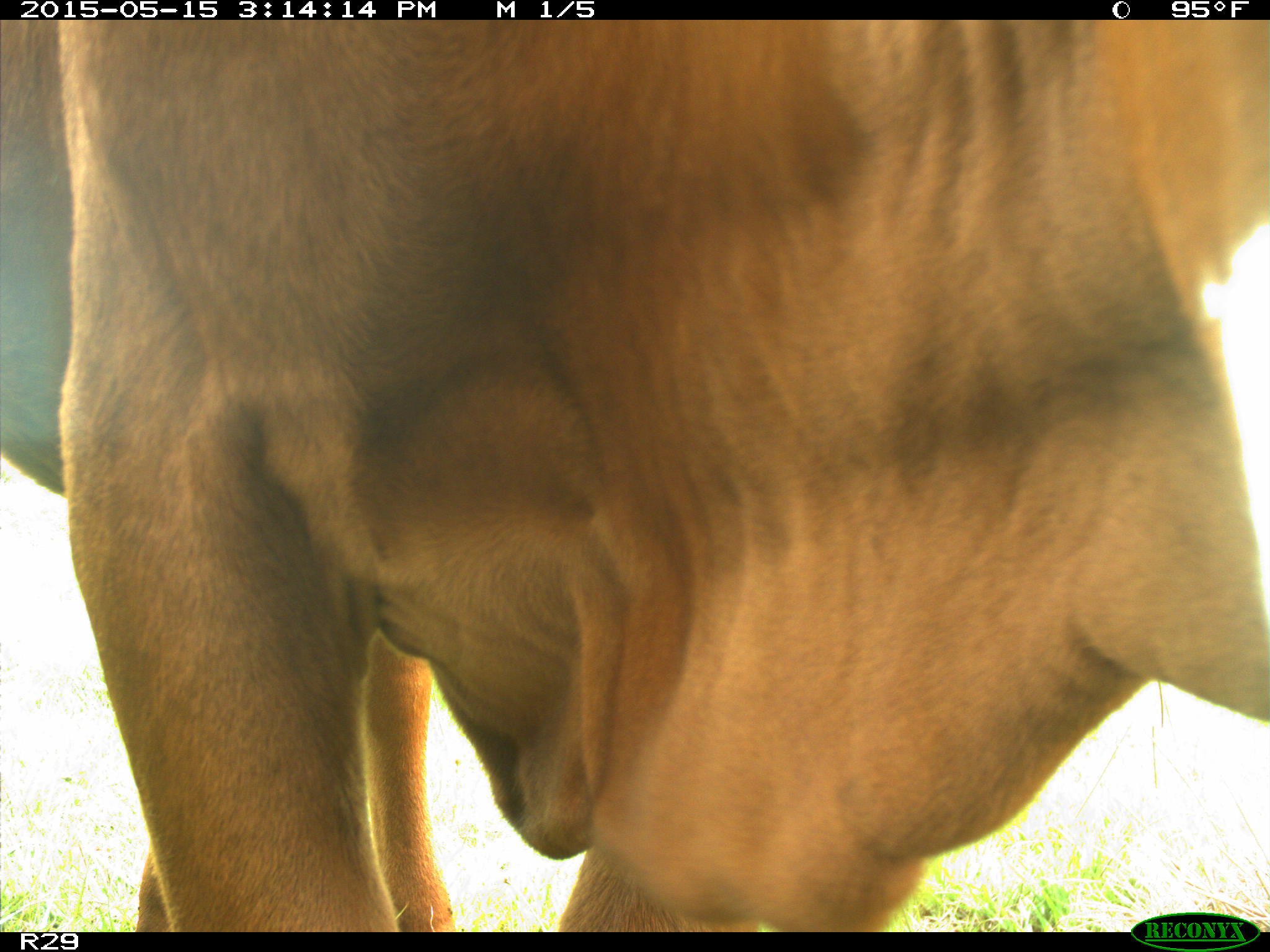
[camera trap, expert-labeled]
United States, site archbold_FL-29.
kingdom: Animalia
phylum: Chordata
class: Mammalia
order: Artiodactyla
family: Bovidae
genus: Bos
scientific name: Bos taurus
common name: domestic cow